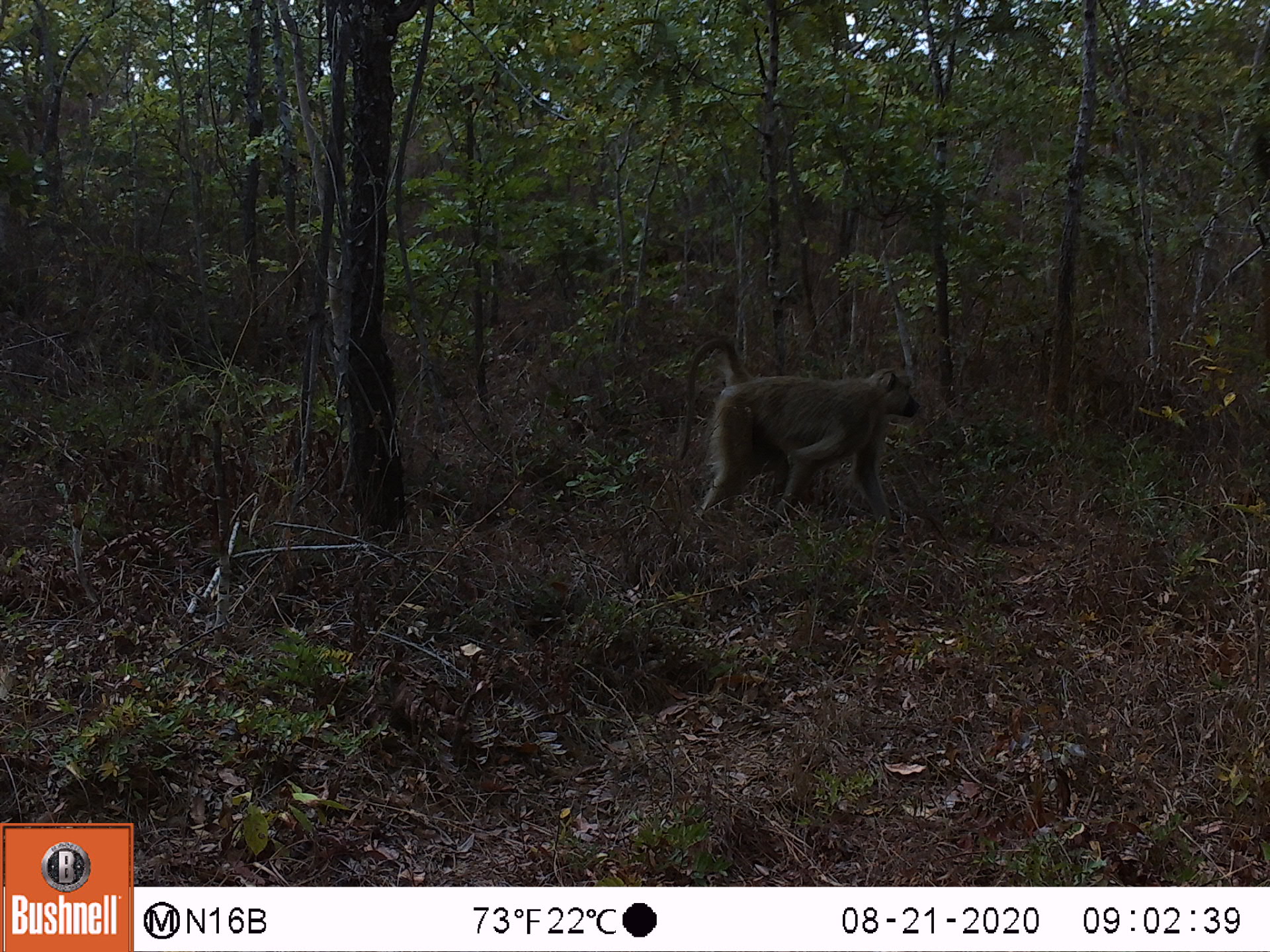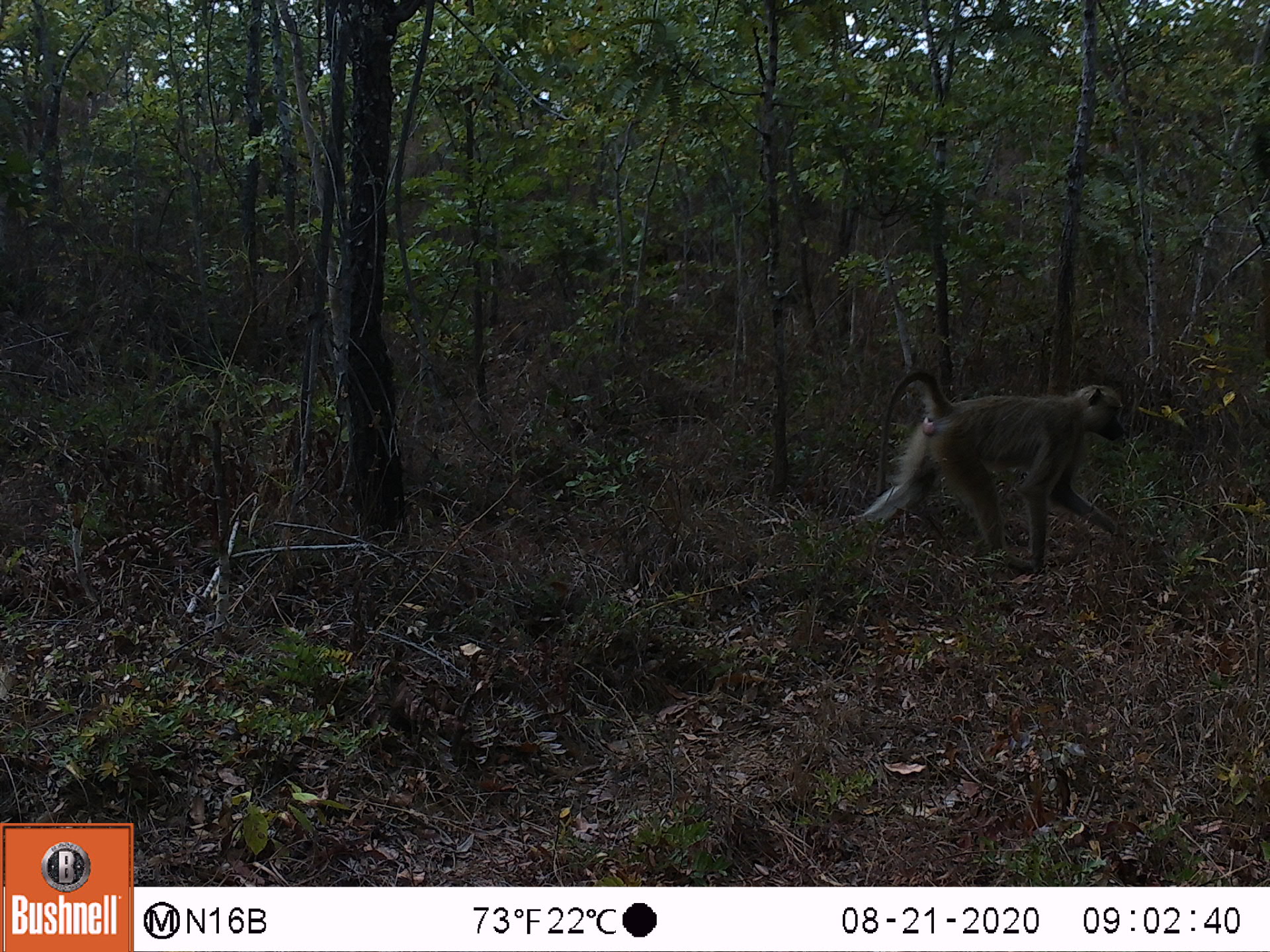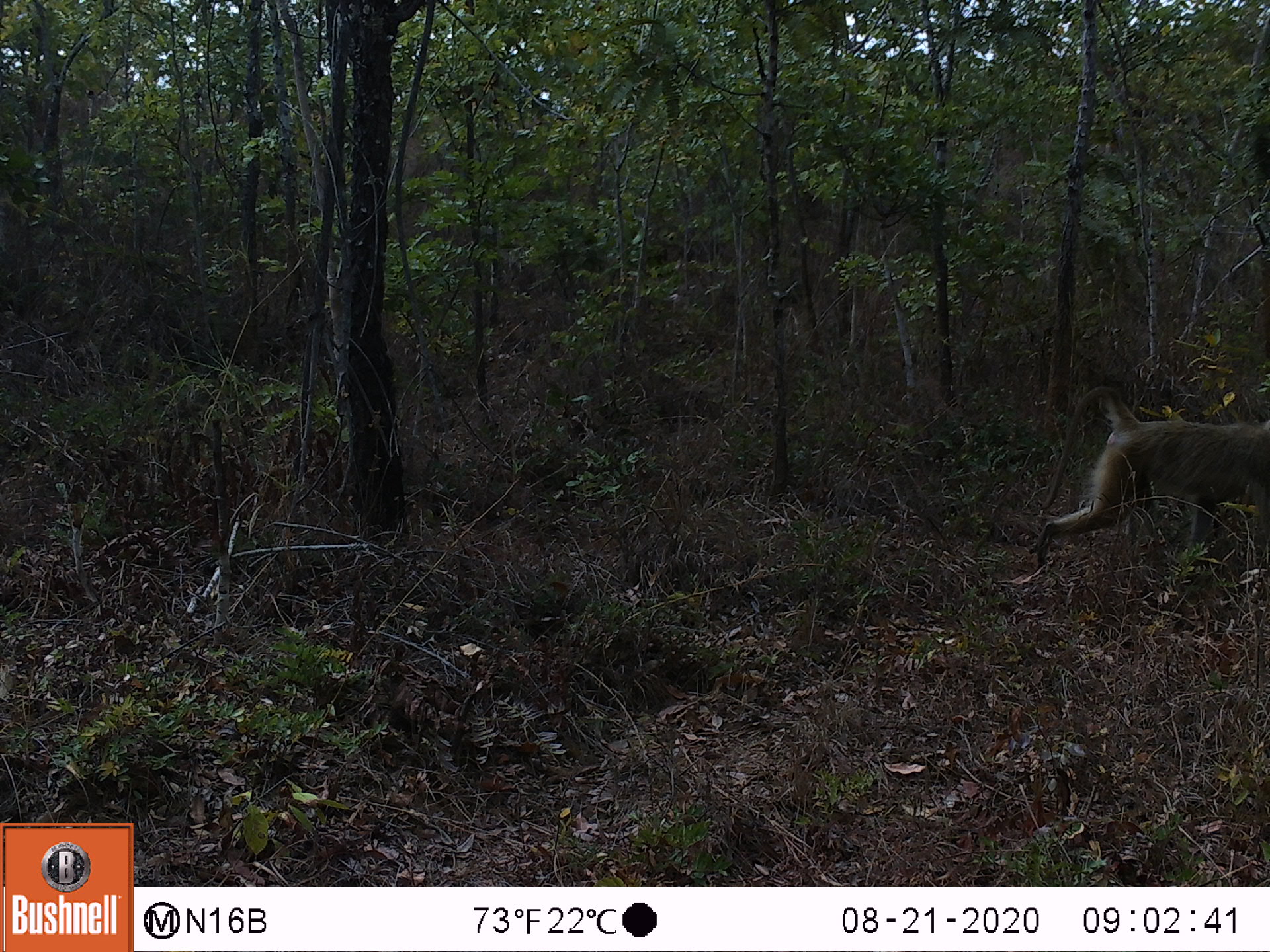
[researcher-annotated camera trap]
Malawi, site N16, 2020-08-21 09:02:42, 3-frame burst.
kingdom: Animalia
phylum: Chordata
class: Mammalia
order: Primates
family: Cercopithecidae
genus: Papio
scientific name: Papio cynocephalus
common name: yellow baboon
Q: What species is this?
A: Yellow baboon (Papio cynocephalus).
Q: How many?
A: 1.